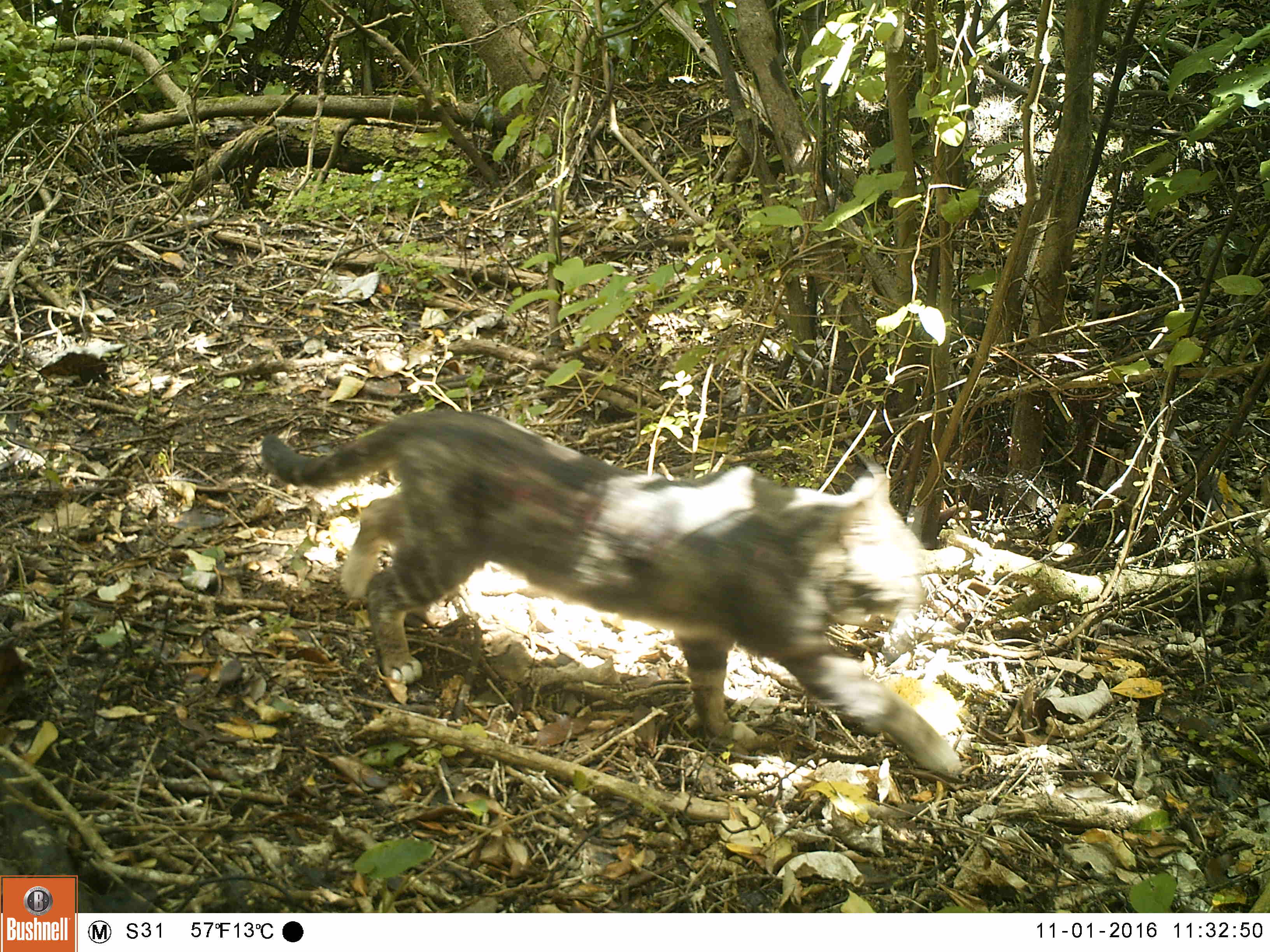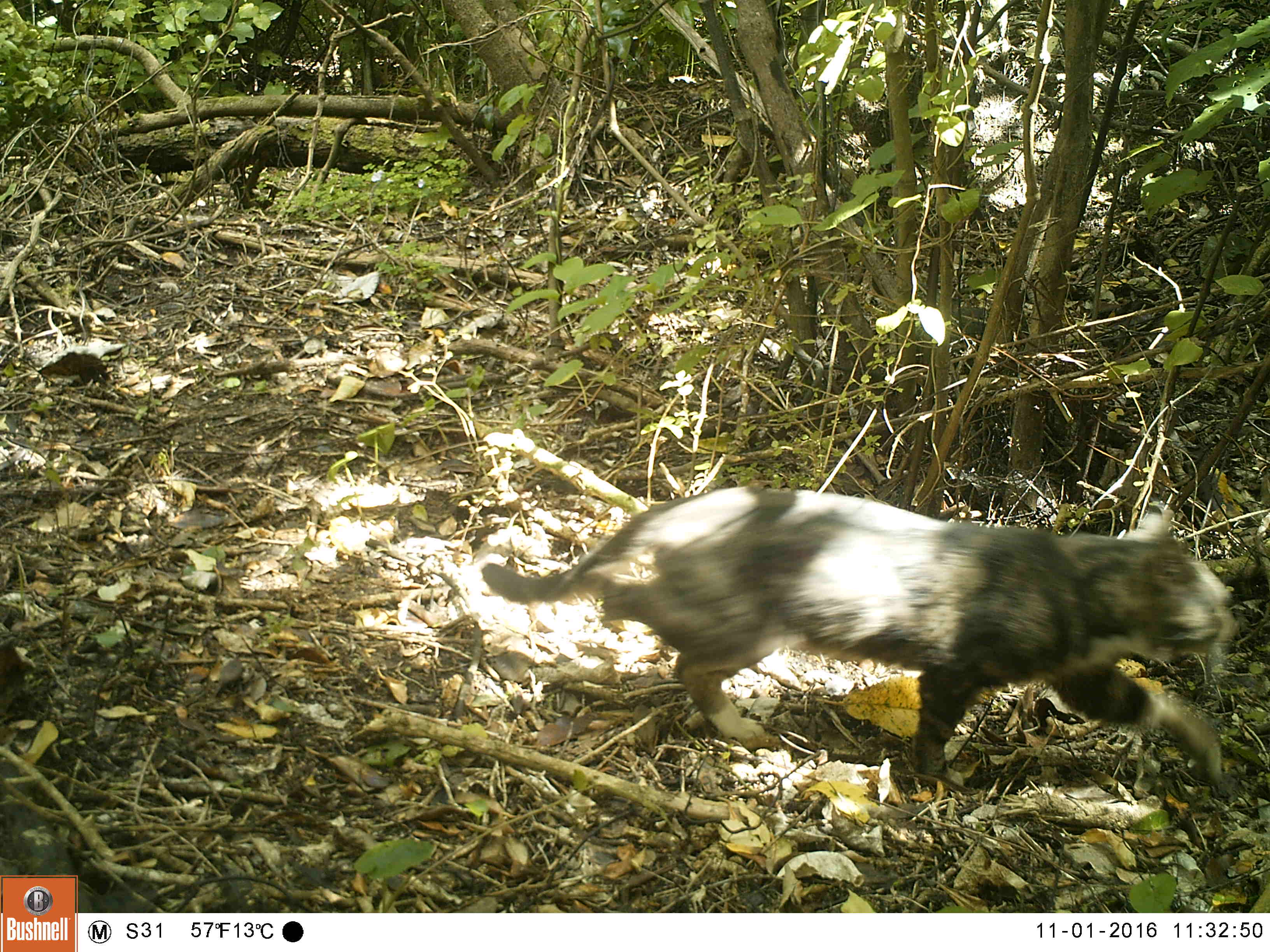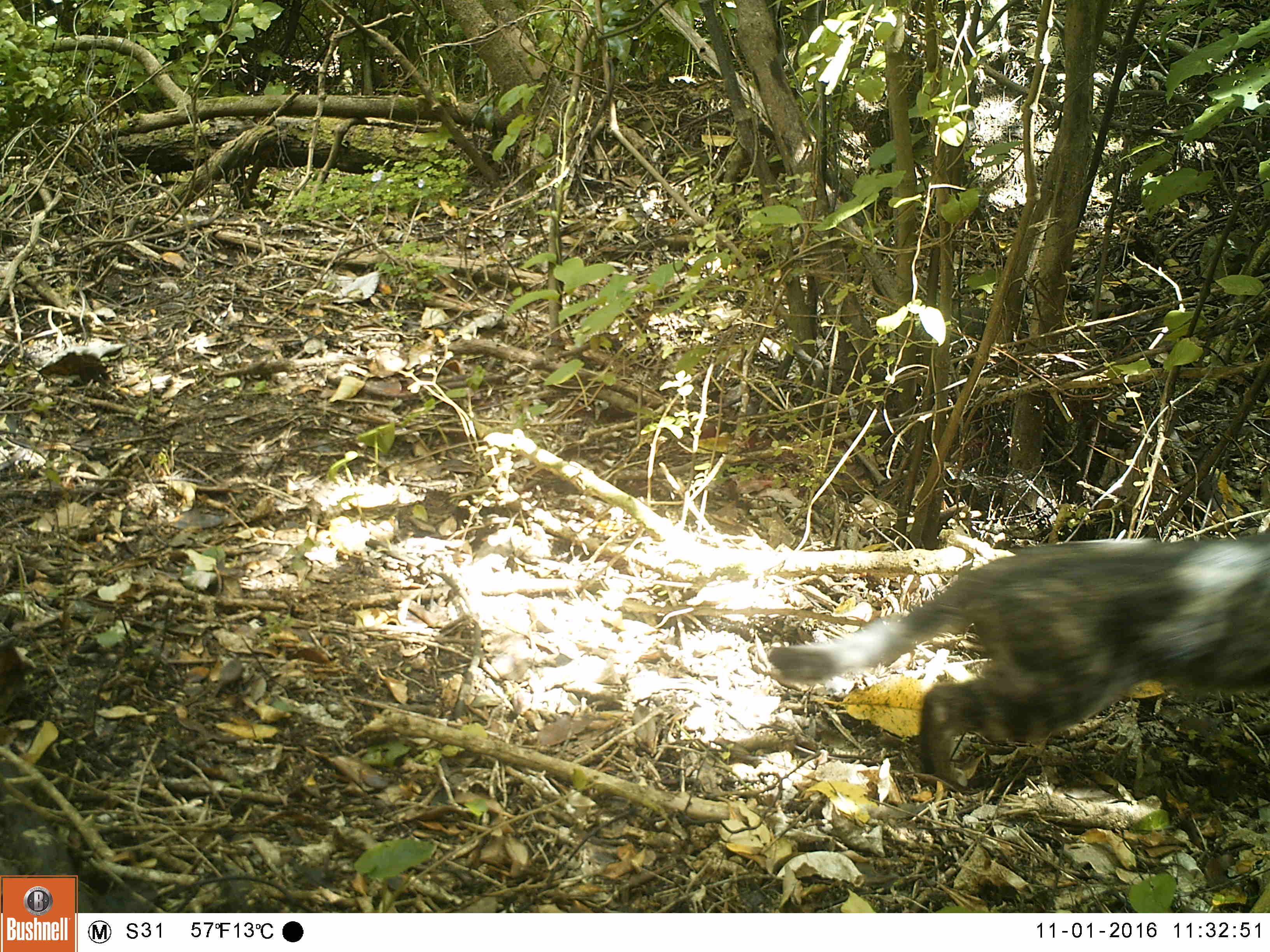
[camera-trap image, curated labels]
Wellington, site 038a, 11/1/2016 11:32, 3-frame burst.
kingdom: Animalia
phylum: Chordata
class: Mammalia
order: Carnivora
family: Felidae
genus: Felis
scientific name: Felis catus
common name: cat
Cat (Felis catus).